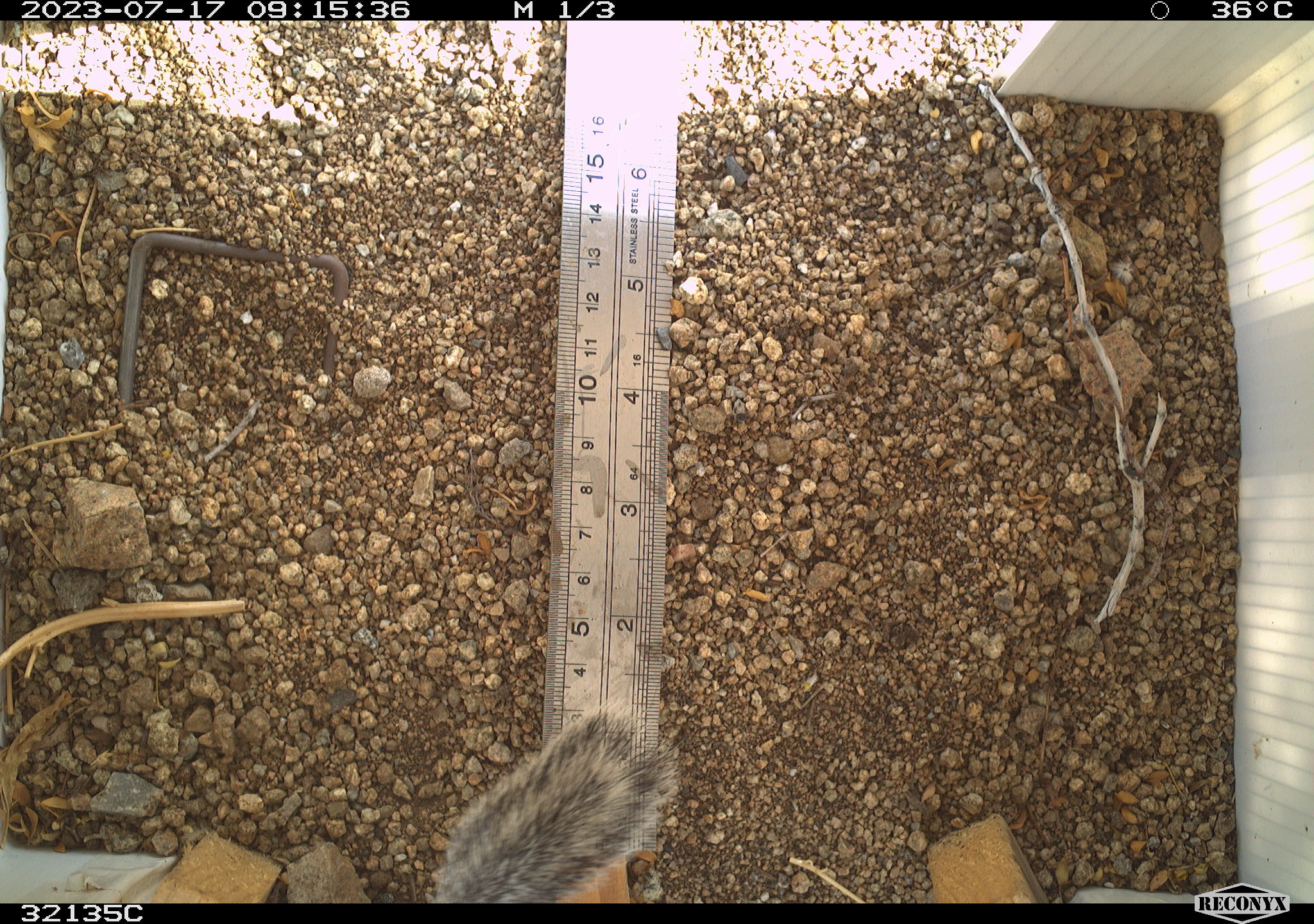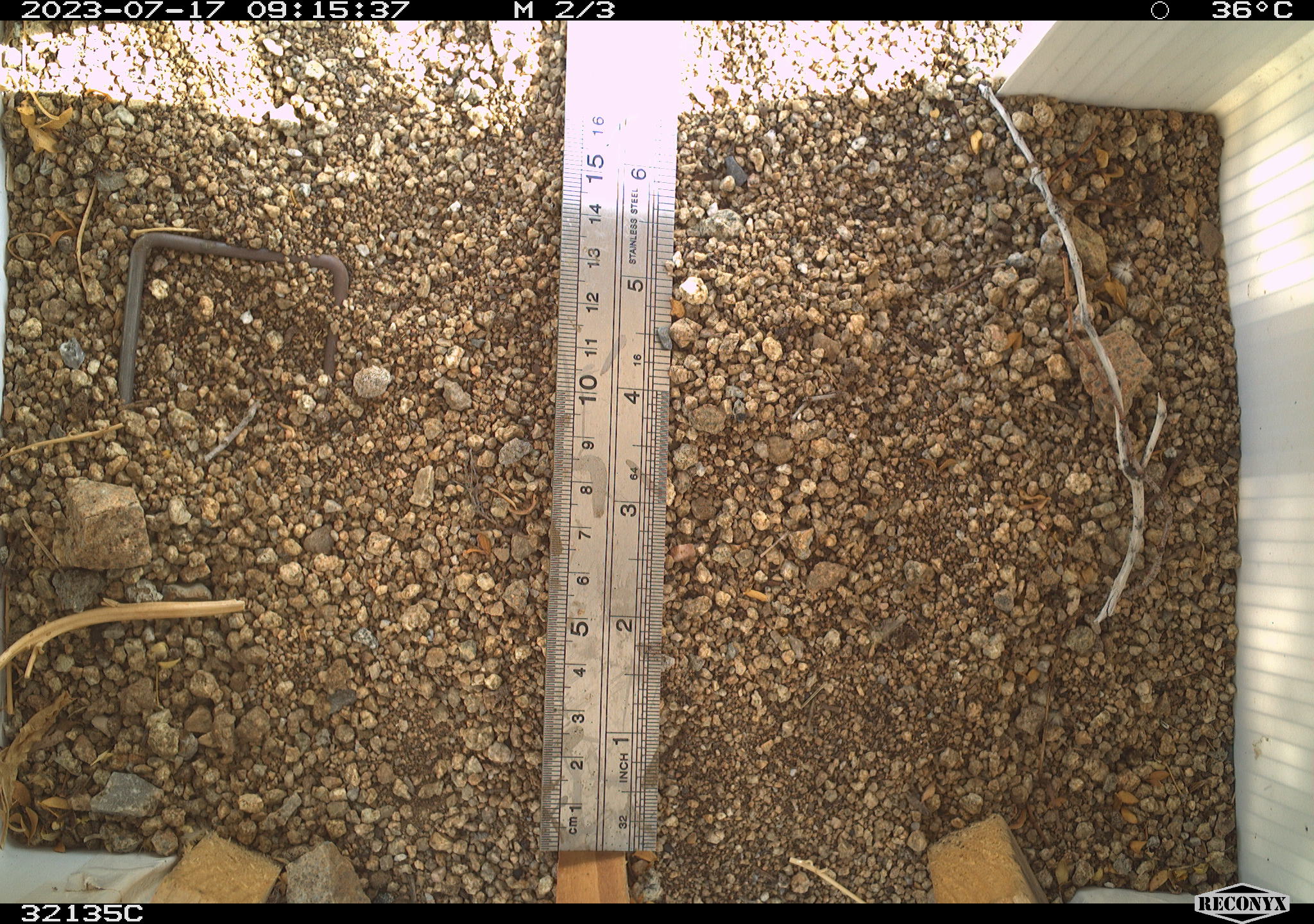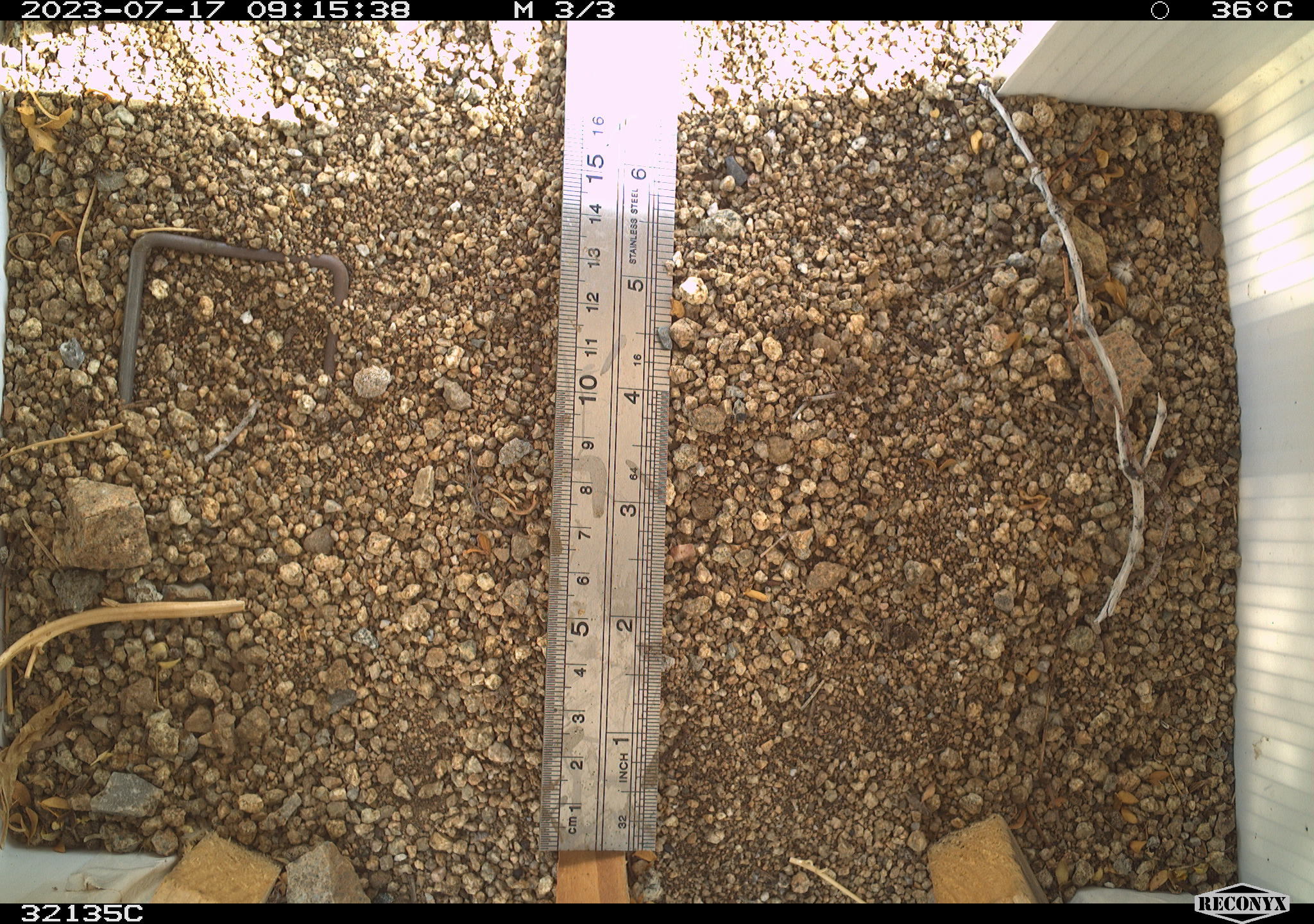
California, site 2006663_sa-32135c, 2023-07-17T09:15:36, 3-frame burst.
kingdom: Animalia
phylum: Chordata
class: Mammalia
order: Rodentia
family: Sciuridae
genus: Ammospermophilus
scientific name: Ammospermophilus leucurus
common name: white-tailed antelope squirrel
White-tailed antelope squirrel (Ammospermophilus leucurus).